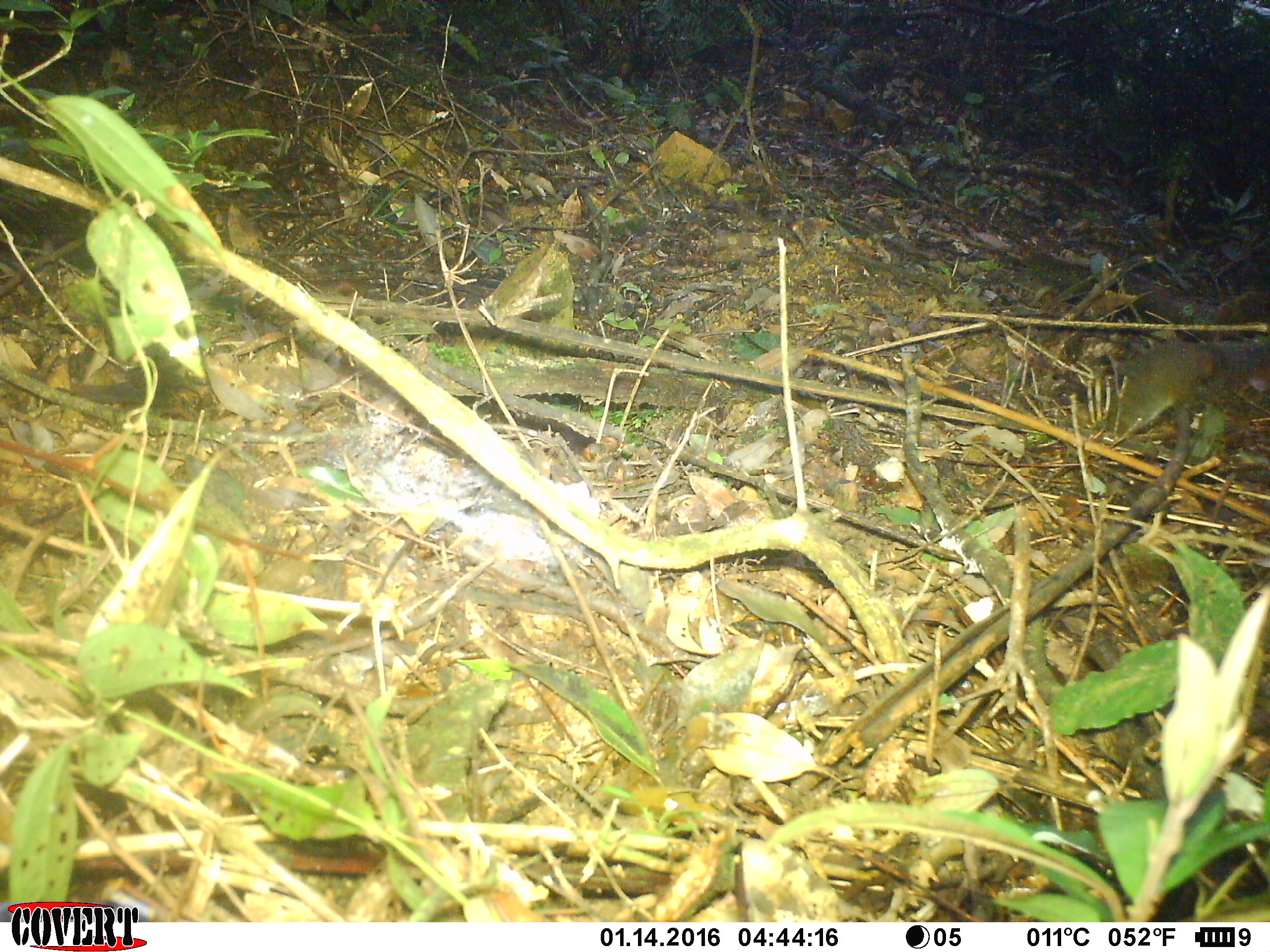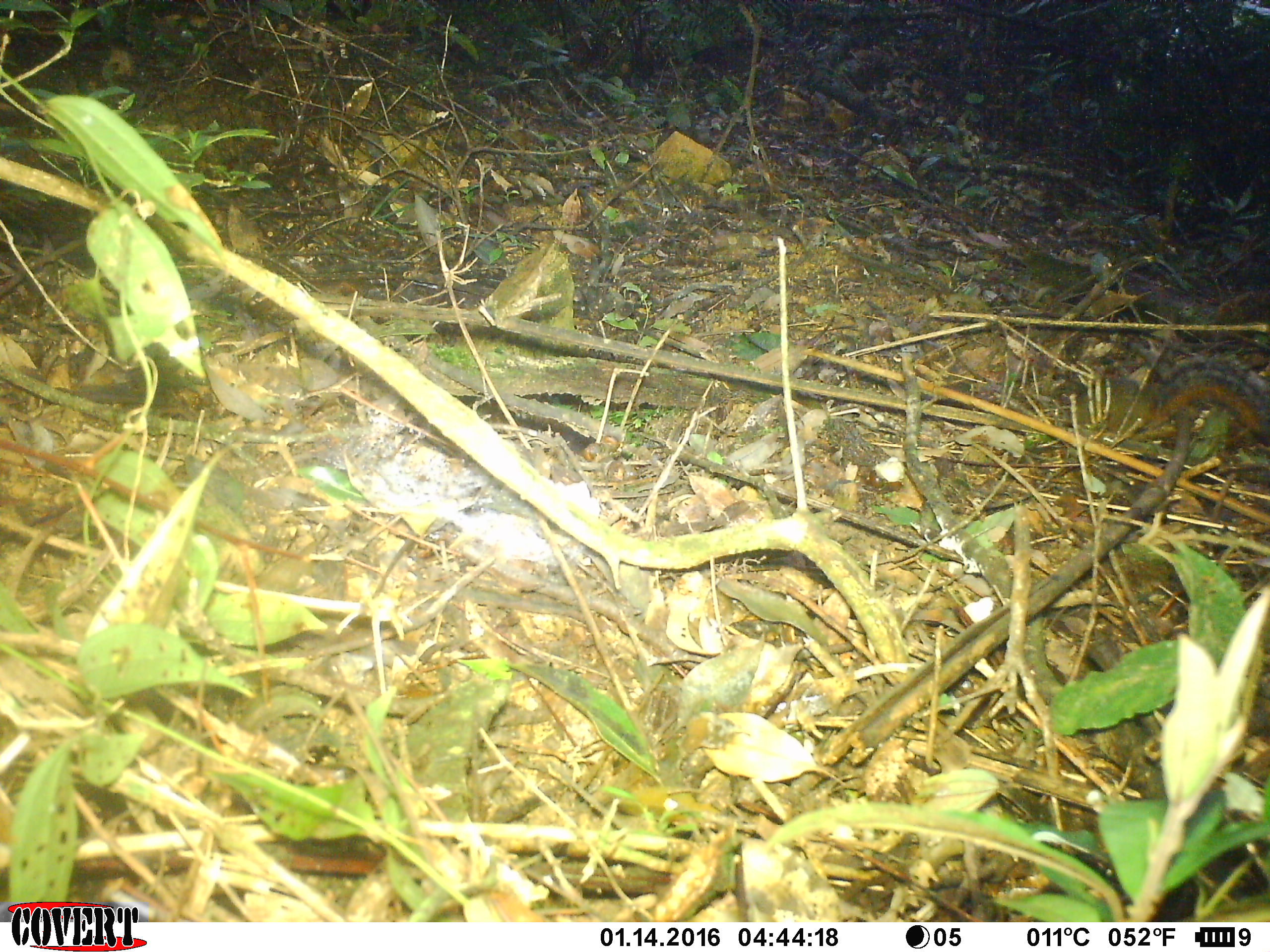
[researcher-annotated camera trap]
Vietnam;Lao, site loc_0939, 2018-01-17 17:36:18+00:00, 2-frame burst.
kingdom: Animalia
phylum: Chordata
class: Mammalia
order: Rodentia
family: Sciuridae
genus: Dremomys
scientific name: Dremomys rufigenis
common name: red-cheeked squirrel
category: red cheeked squirrel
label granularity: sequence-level